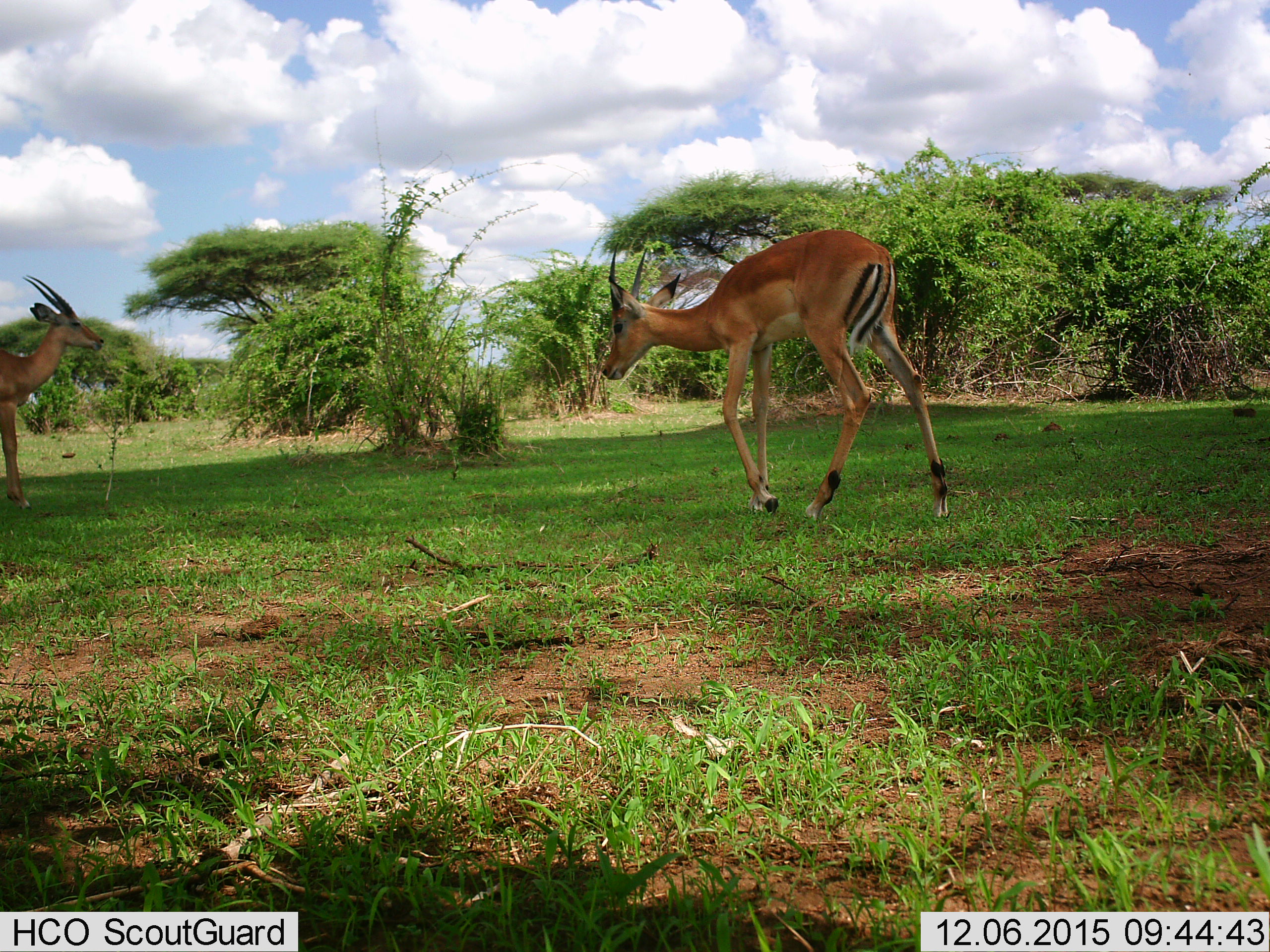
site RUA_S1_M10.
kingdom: Animalia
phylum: Chordata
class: Mammalia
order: Artiodactyla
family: Bovidae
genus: Aepyceros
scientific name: Aepyceros melampus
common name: impala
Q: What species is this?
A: Impala (Aepyceros melampus).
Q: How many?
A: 2.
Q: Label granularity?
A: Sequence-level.